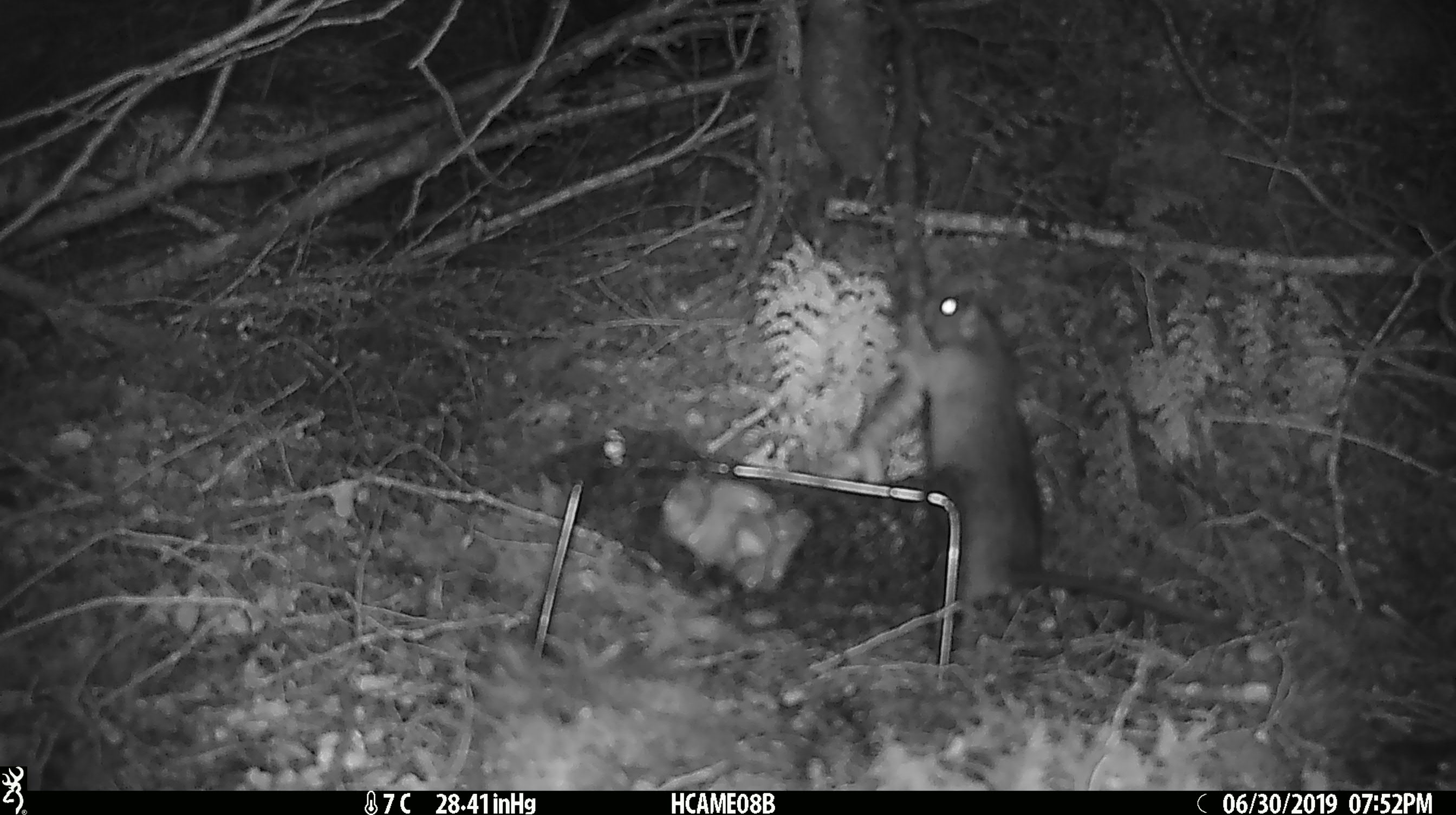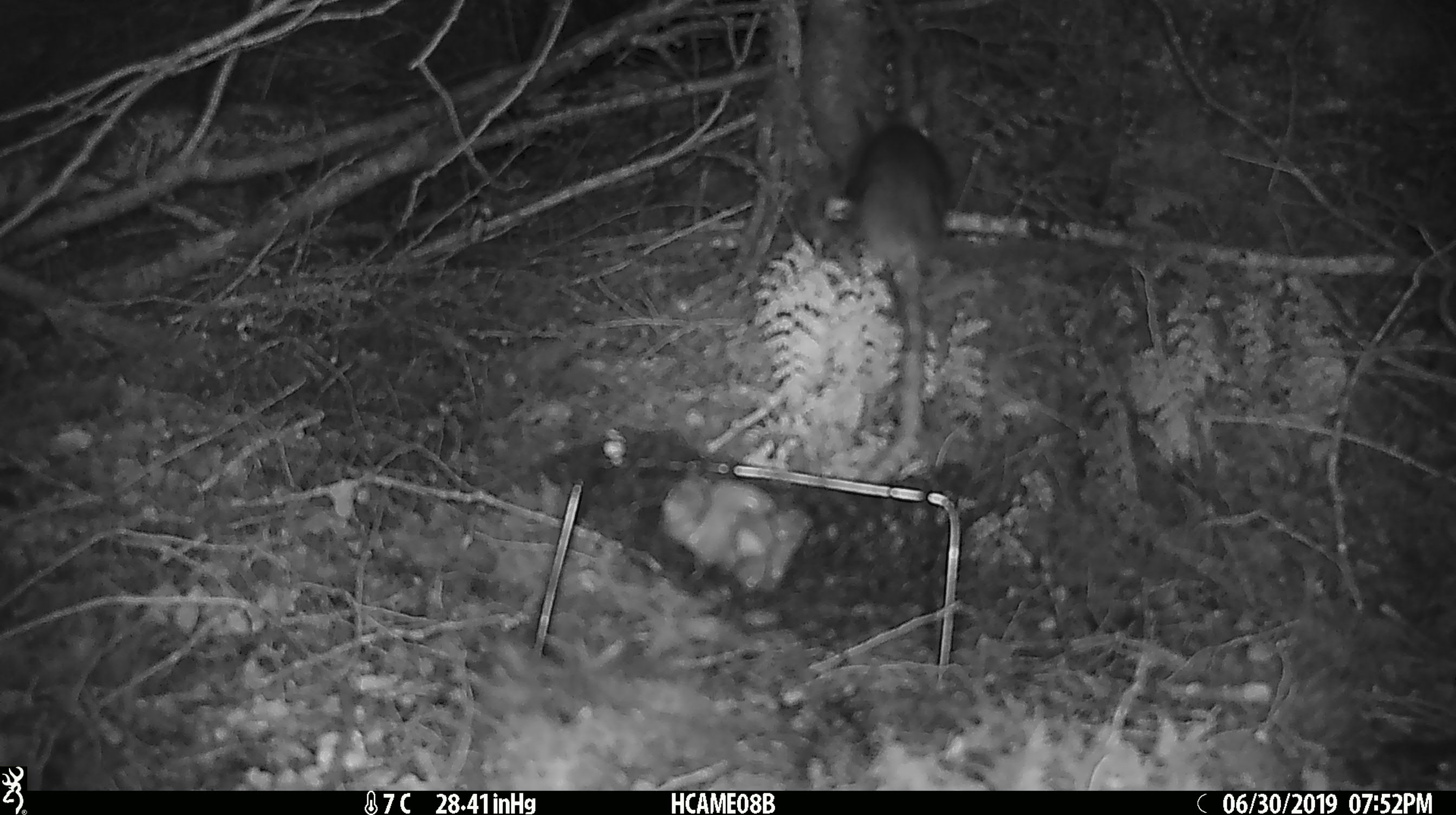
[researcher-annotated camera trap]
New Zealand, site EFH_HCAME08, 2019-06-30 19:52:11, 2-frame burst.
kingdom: Animalia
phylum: Chordata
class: Mammalia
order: Rodentia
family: Muridae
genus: Rattus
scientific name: Rattus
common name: rat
Rat (Rattus).